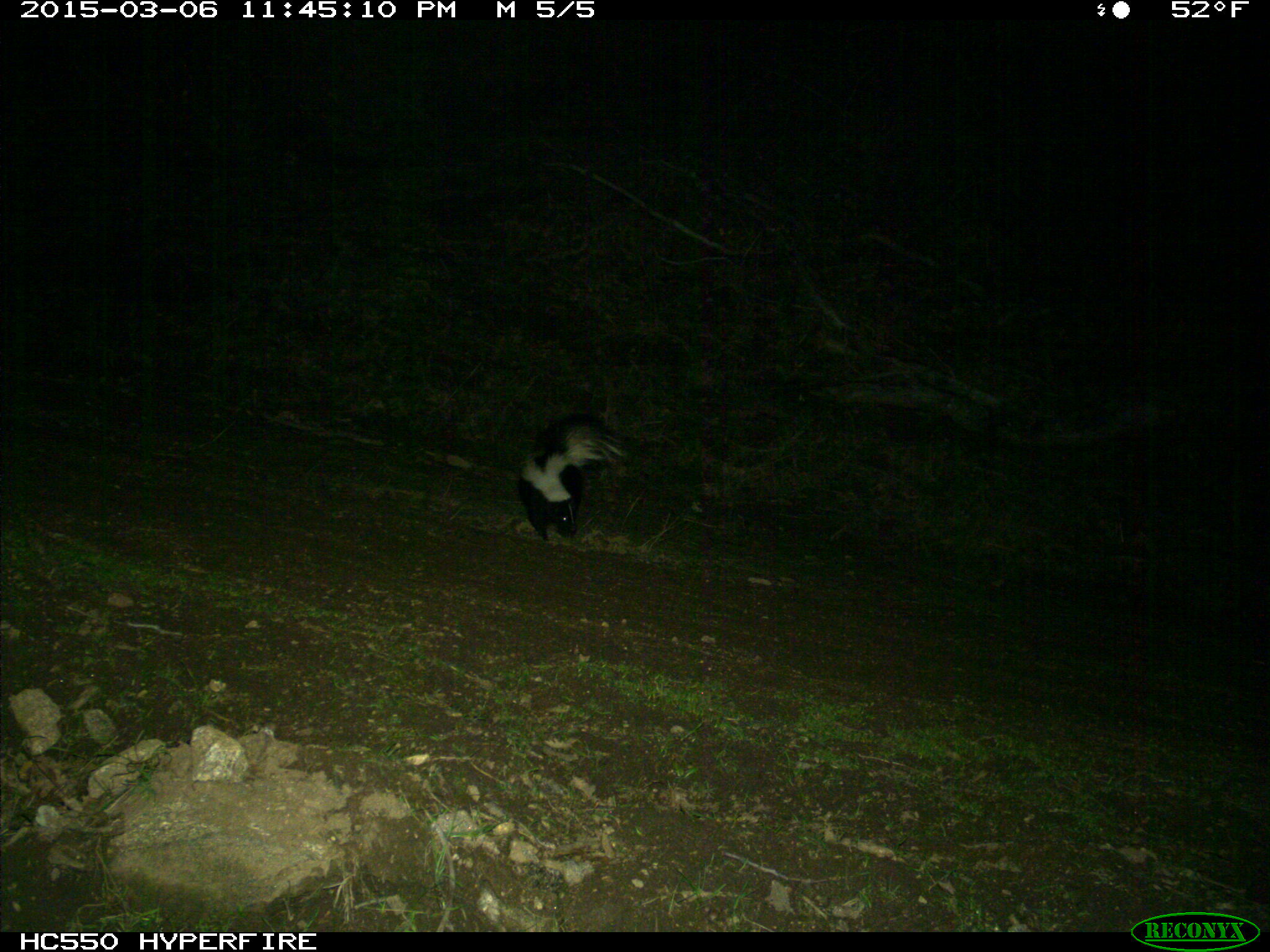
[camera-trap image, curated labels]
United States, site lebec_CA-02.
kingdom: Animalia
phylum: Chordata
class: Mammalia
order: Carnivora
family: Mephitidae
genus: Mephitis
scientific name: Mephitis mephitis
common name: striped skunk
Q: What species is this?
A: Mephitis mephitis (striped skunk).